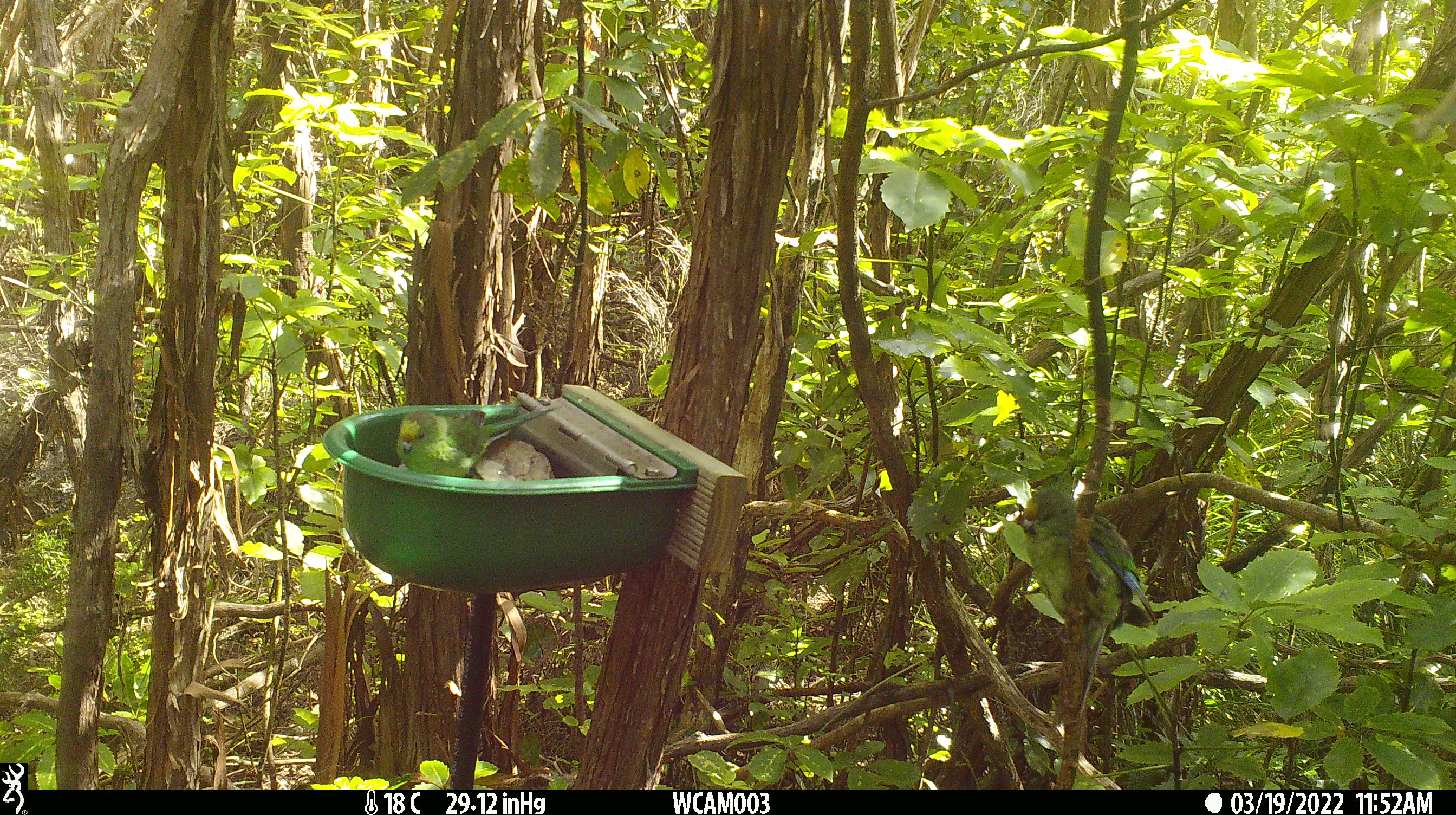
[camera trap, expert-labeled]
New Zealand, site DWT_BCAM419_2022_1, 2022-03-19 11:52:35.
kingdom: Animalia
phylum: Chordata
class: Aves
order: Psittaciformes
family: Psittaculidae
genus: Cyanoramphus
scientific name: Cyanoramphus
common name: parakeet